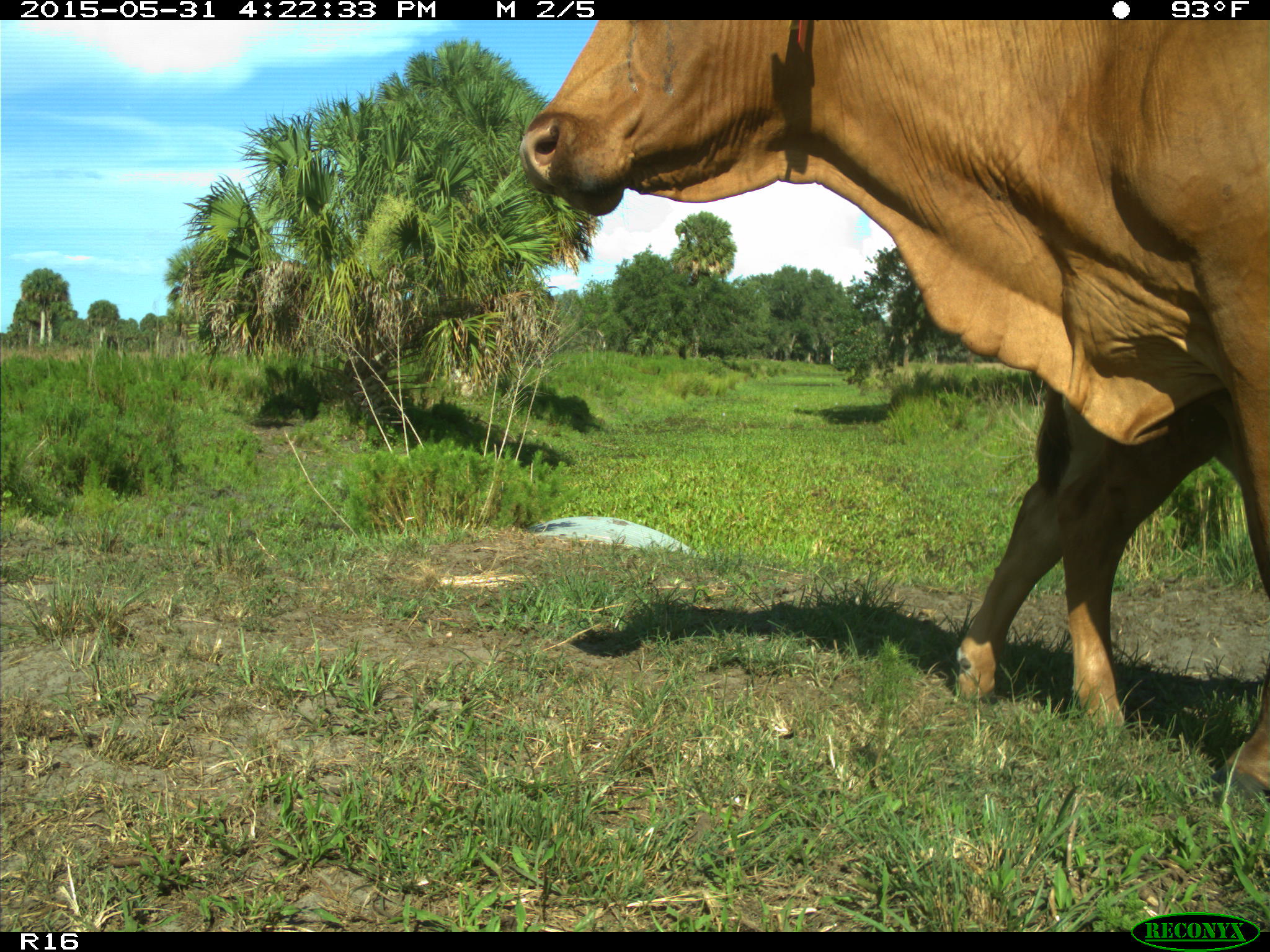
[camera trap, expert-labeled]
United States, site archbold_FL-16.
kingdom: Animalia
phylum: Chordata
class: Mammalia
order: Artiodactyla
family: Bovidae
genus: Bos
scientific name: Bos taurus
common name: domestic cow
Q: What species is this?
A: Bos taurus (domestic cow).